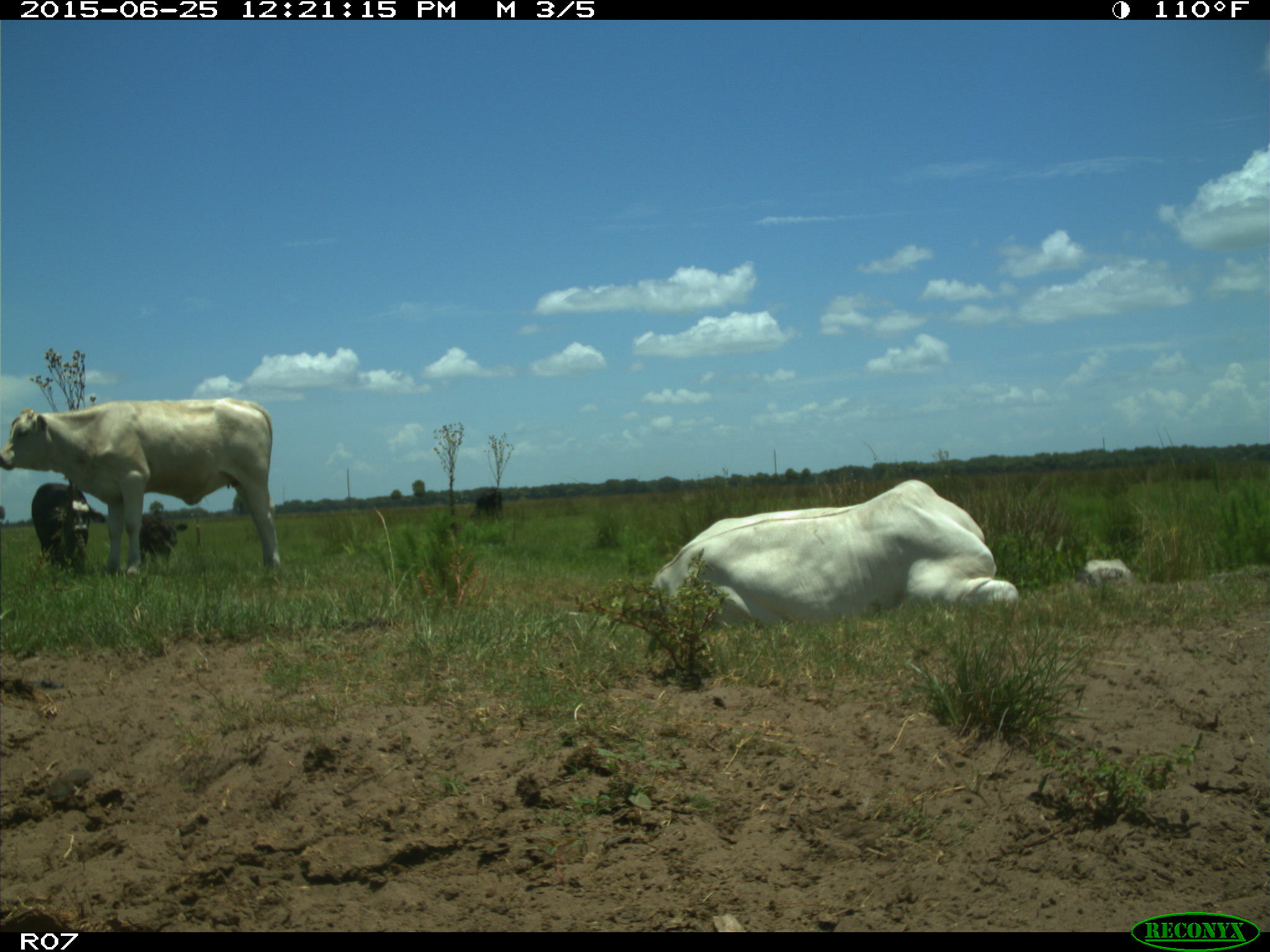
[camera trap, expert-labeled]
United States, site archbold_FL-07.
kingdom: Animalia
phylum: Chordata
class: Mammalia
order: Artiodactyla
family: Bovidae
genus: Bos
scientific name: Bos taurus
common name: domestic cow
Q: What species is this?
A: Bos taurus (domestic cow).